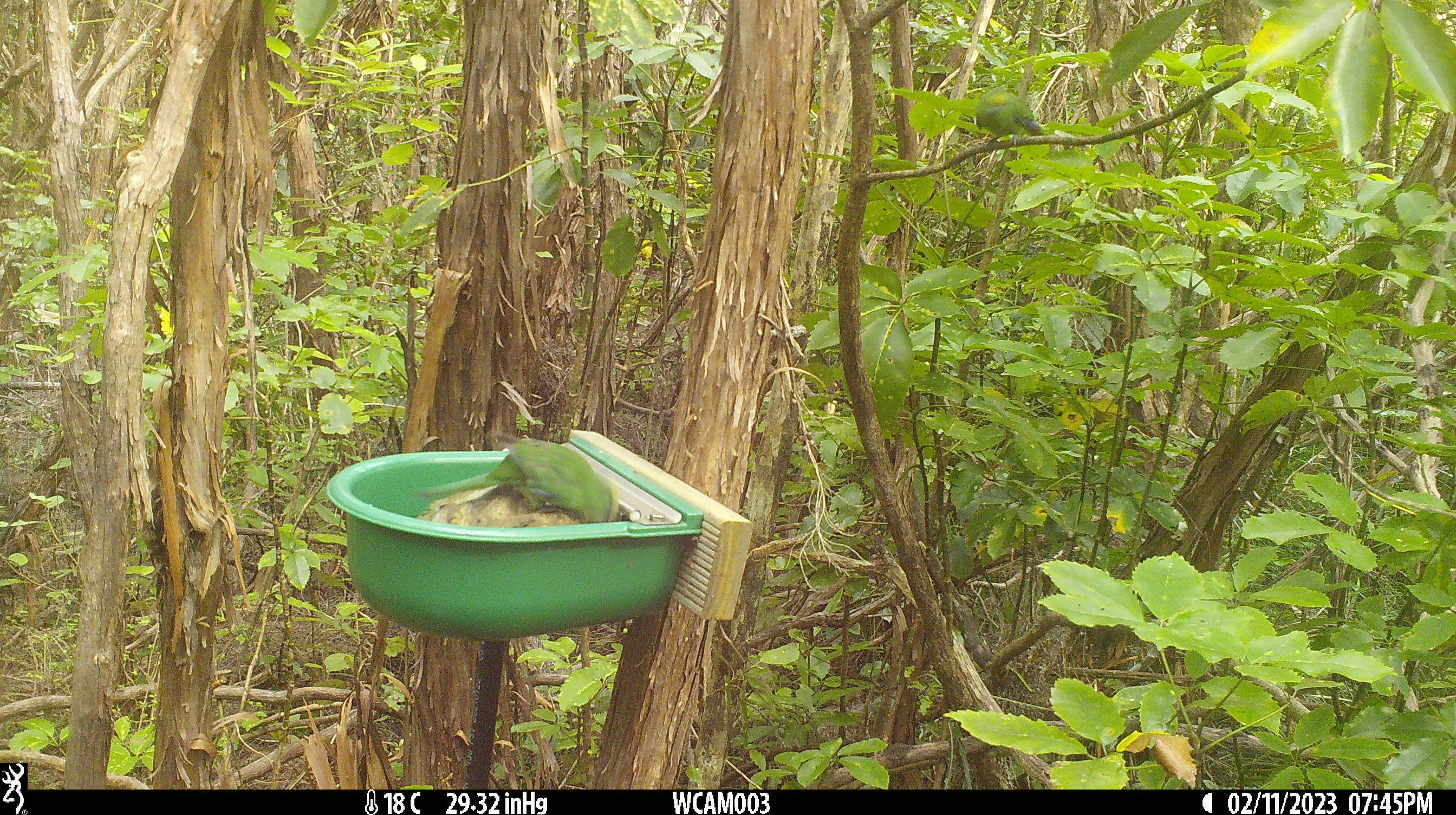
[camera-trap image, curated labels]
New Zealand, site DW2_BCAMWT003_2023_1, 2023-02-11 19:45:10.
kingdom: Animalia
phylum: Chordata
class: Aves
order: Psittaciformes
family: Psittaculidae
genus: Cyanoramphus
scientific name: Cyanoramphus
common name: parakeet